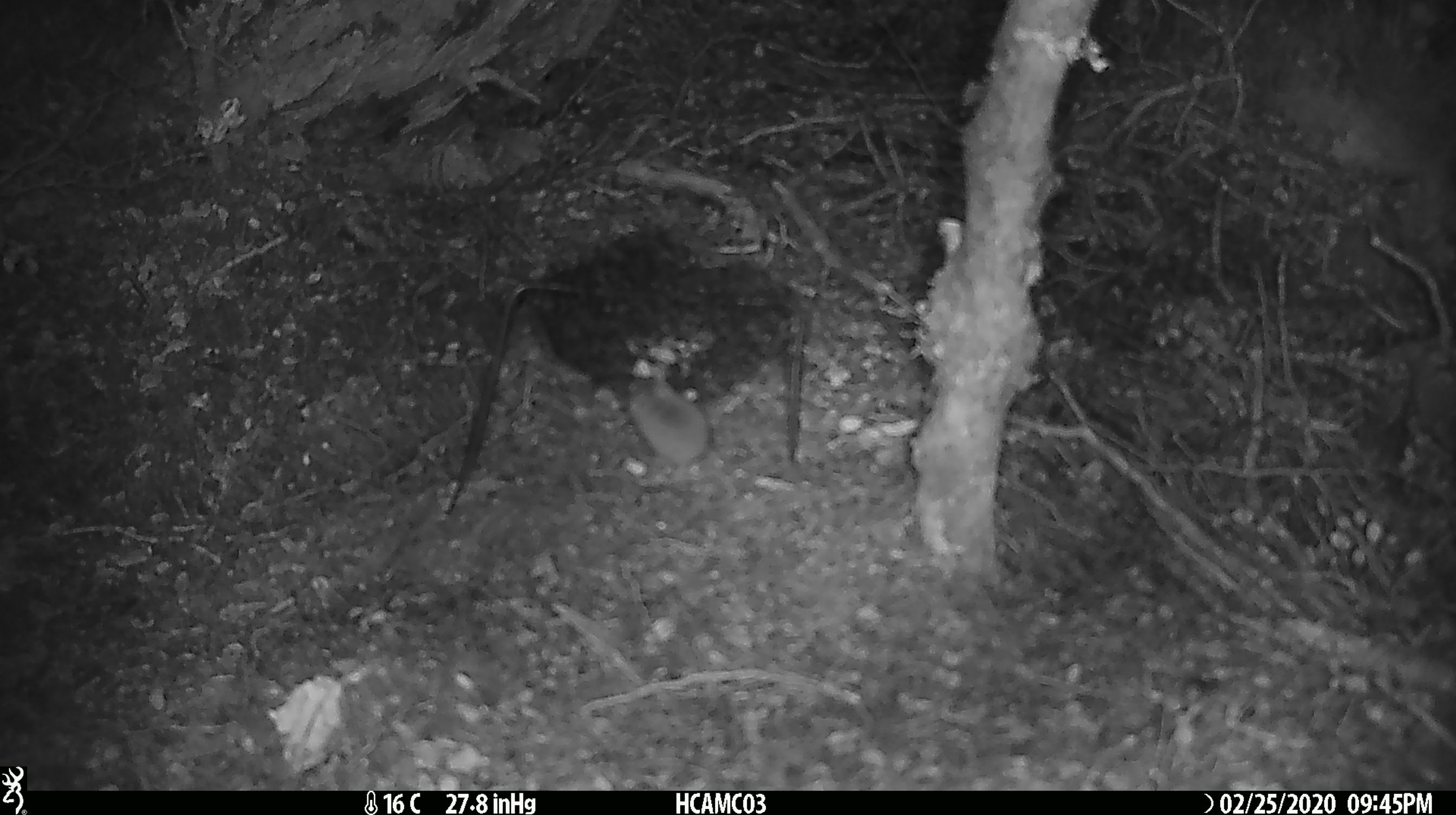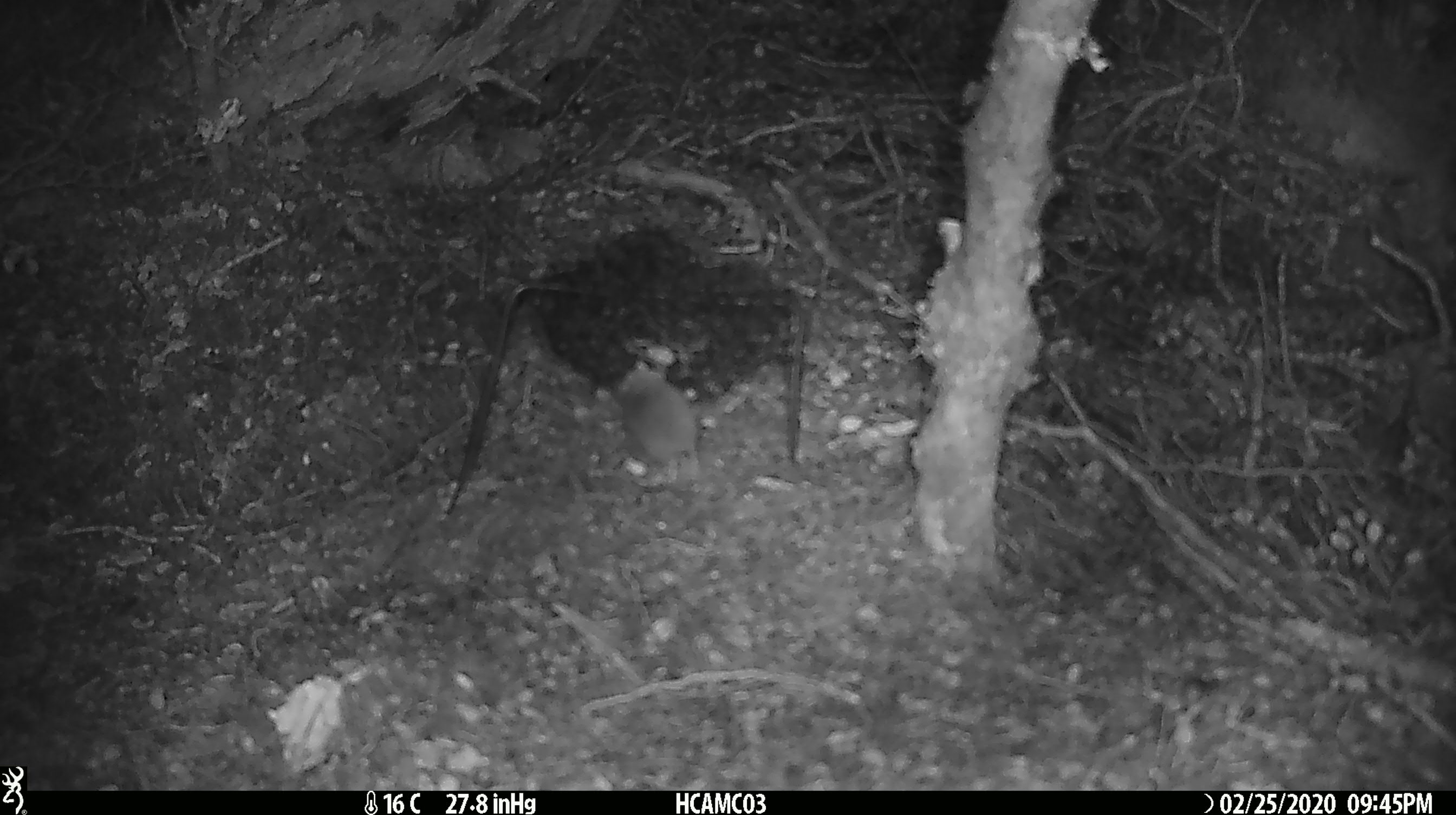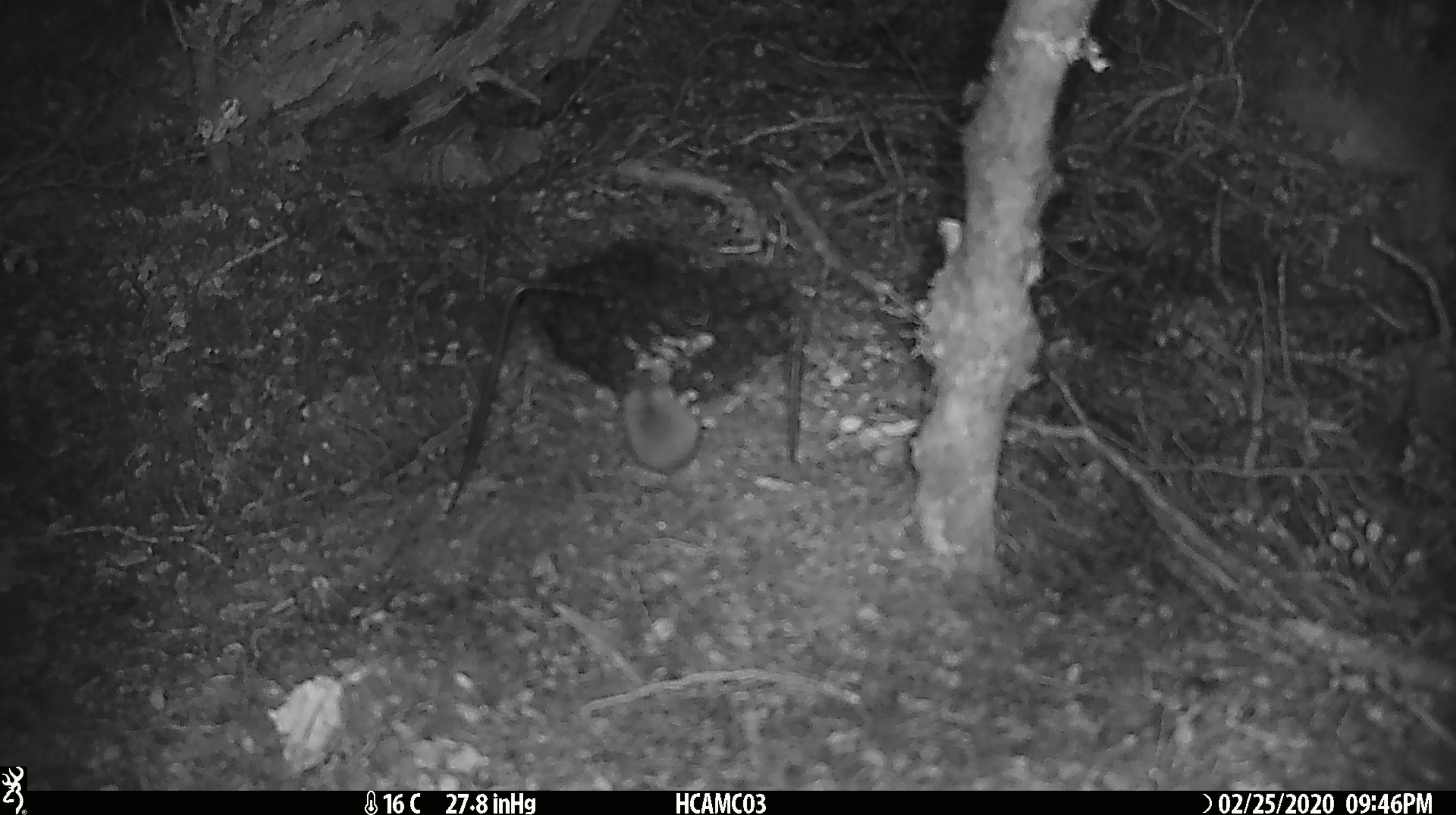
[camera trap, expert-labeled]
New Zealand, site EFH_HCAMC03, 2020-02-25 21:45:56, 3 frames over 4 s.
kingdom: Animalia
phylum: Chordata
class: Mammalia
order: Rodentia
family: Muridae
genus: Mus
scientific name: Mus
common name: mouse